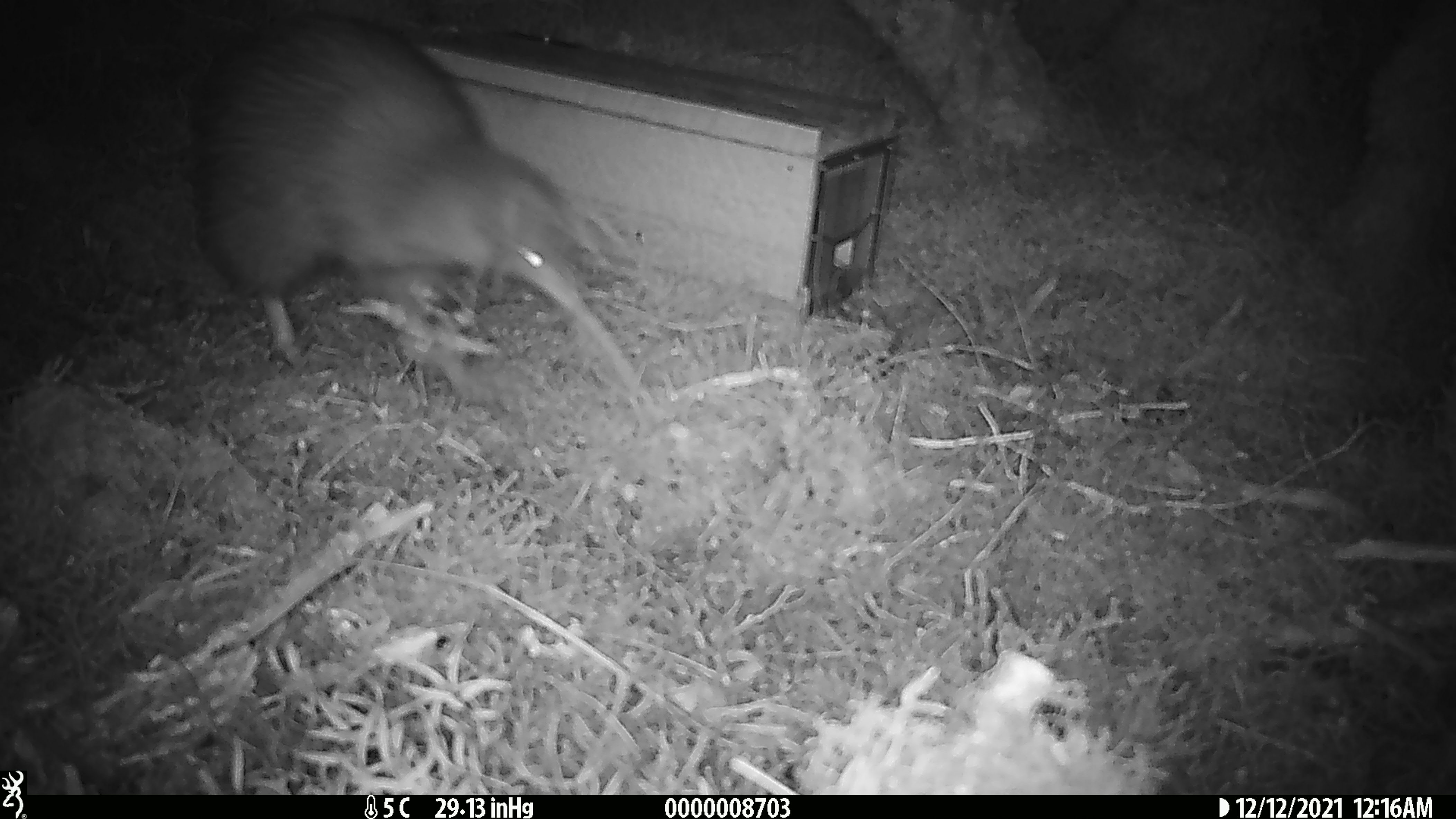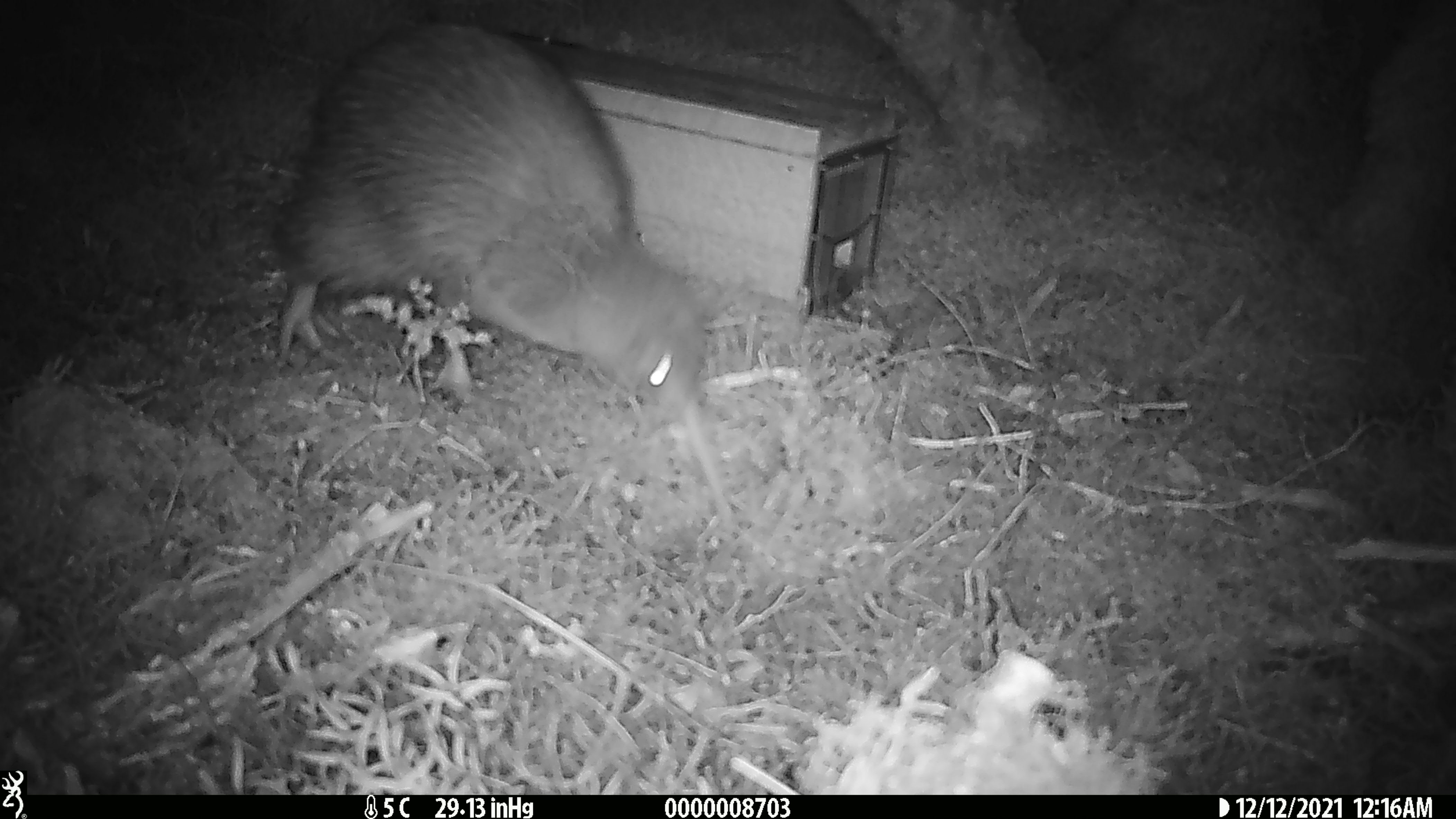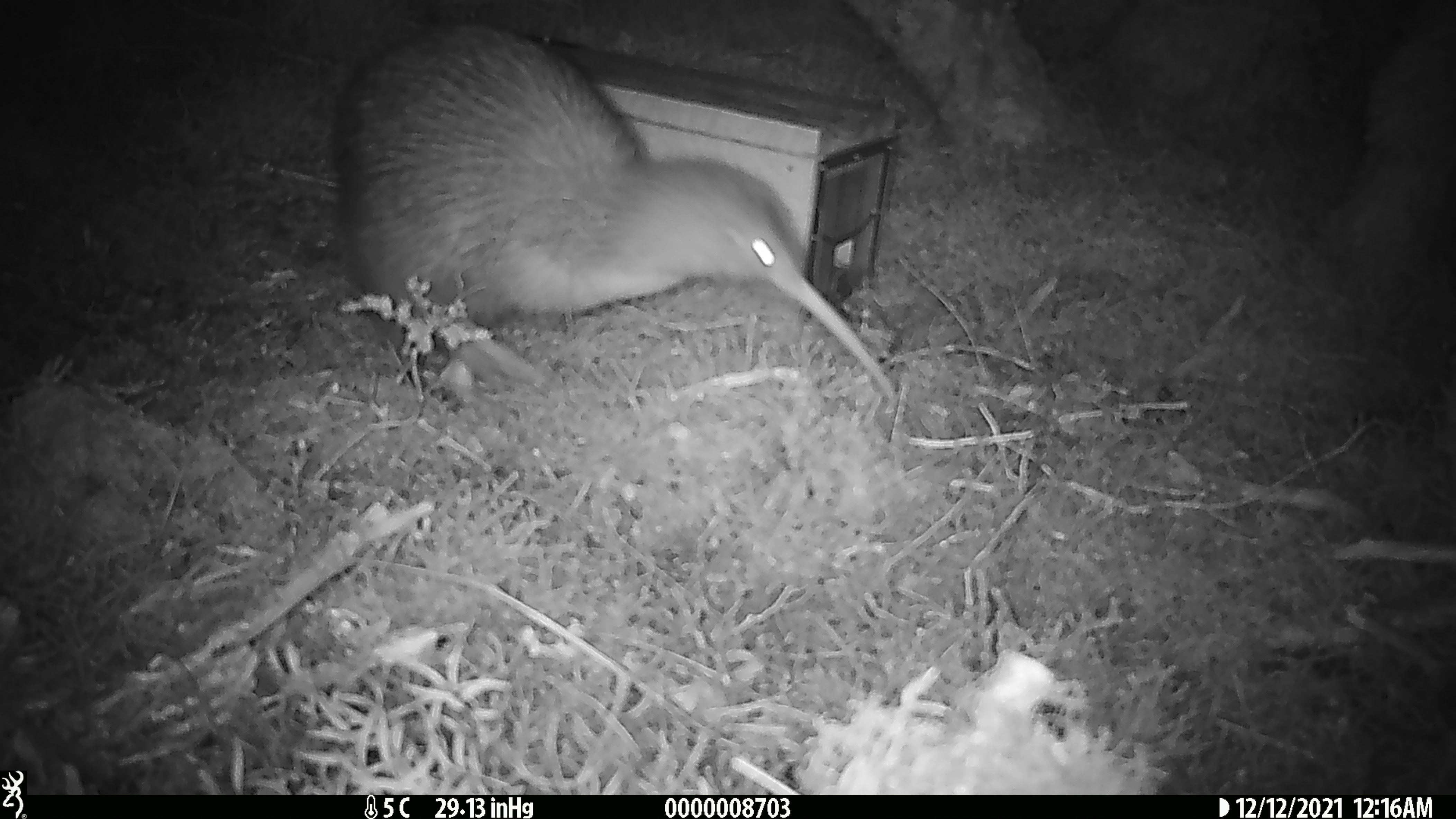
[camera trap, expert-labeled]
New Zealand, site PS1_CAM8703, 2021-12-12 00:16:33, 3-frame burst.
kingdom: Animalia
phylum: Chordata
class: Aves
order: Apterygiformes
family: Apterygidae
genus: Apteryx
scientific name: Apteryx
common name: kiwi